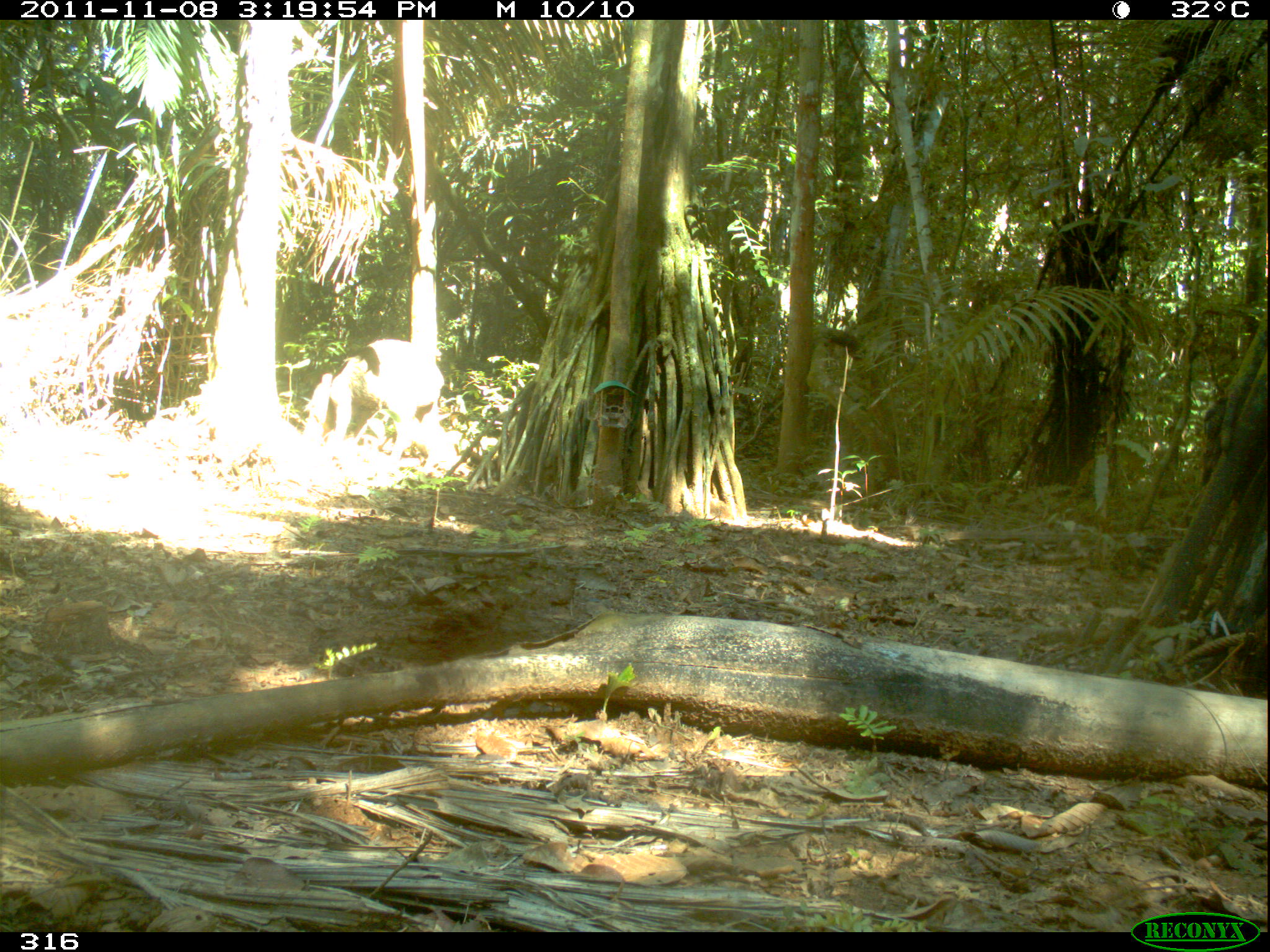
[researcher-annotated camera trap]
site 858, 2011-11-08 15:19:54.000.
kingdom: Animalia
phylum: Chordata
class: Mammalia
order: Artiodactyla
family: Tayassuidae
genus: Tayassu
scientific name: Tayassu pecari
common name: white-lipped peccary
Tayassu pecari (white-lipped peccary).